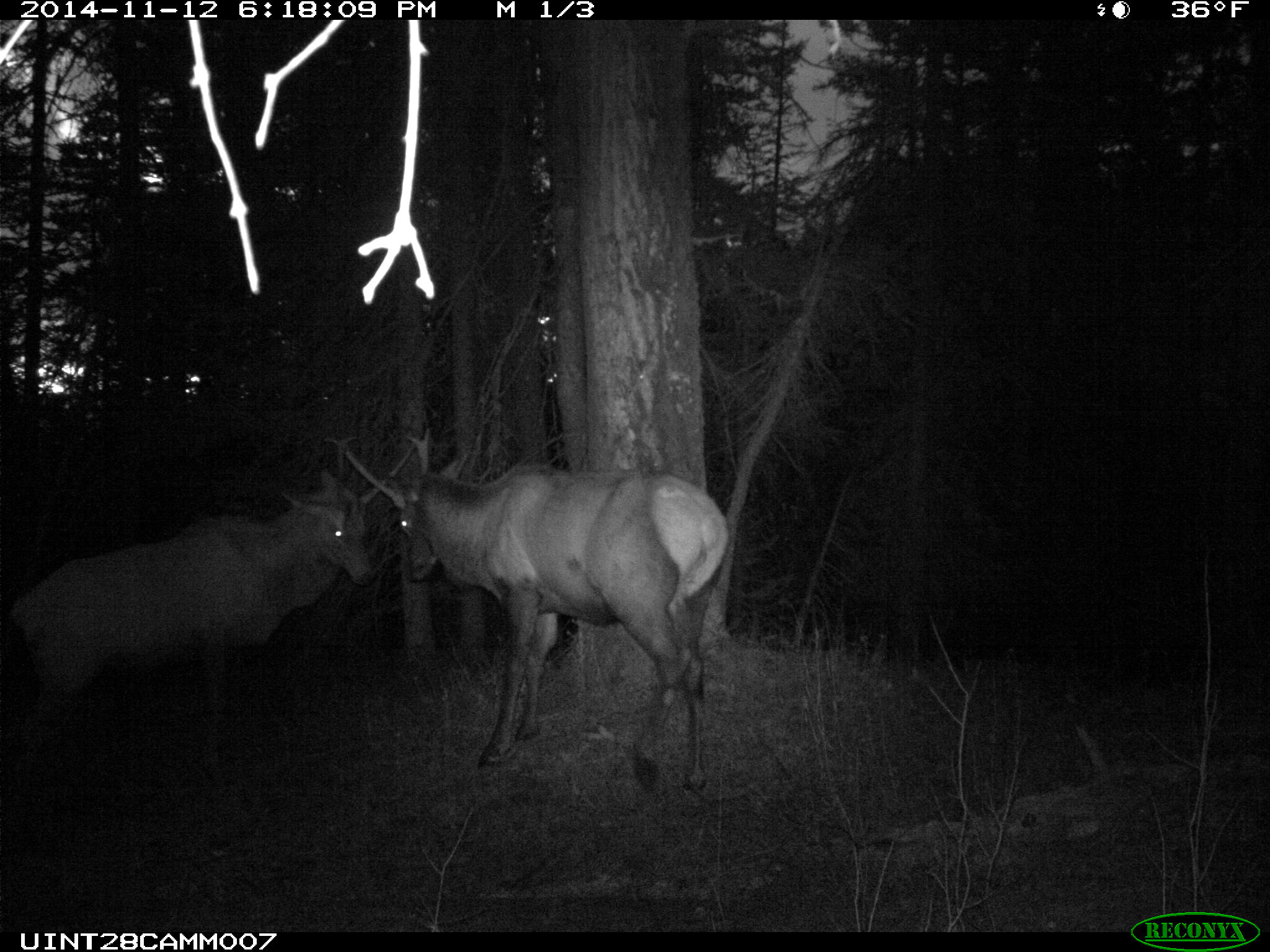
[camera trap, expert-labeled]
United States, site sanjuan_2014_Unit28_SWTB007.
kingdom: Animalia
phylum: Chordata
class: Mammalia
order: Artiodactyla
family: Cervidae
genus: Cervus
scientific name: Cervus elaphus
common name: red deer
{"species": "Cervus elaphus (red deer)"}